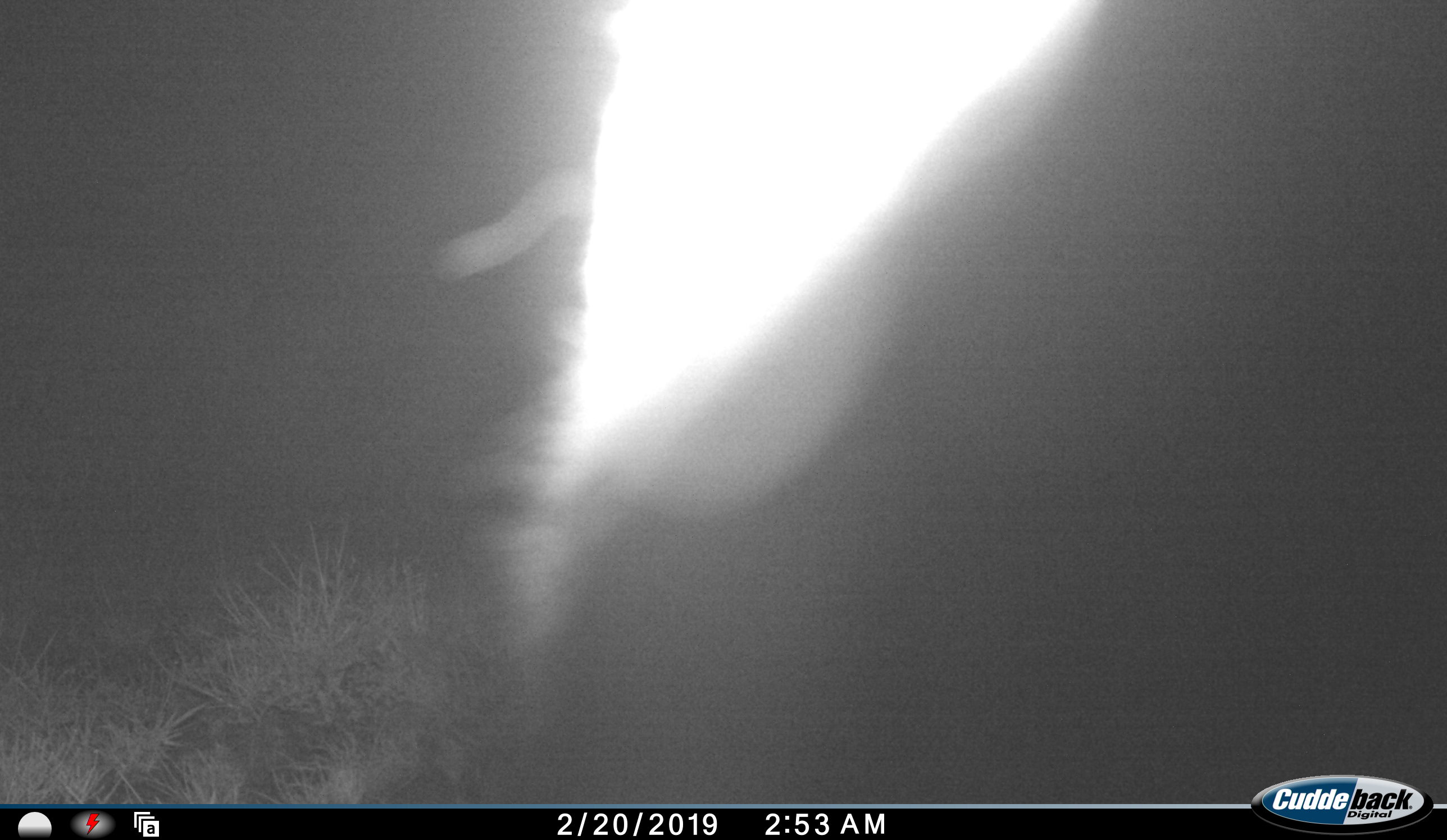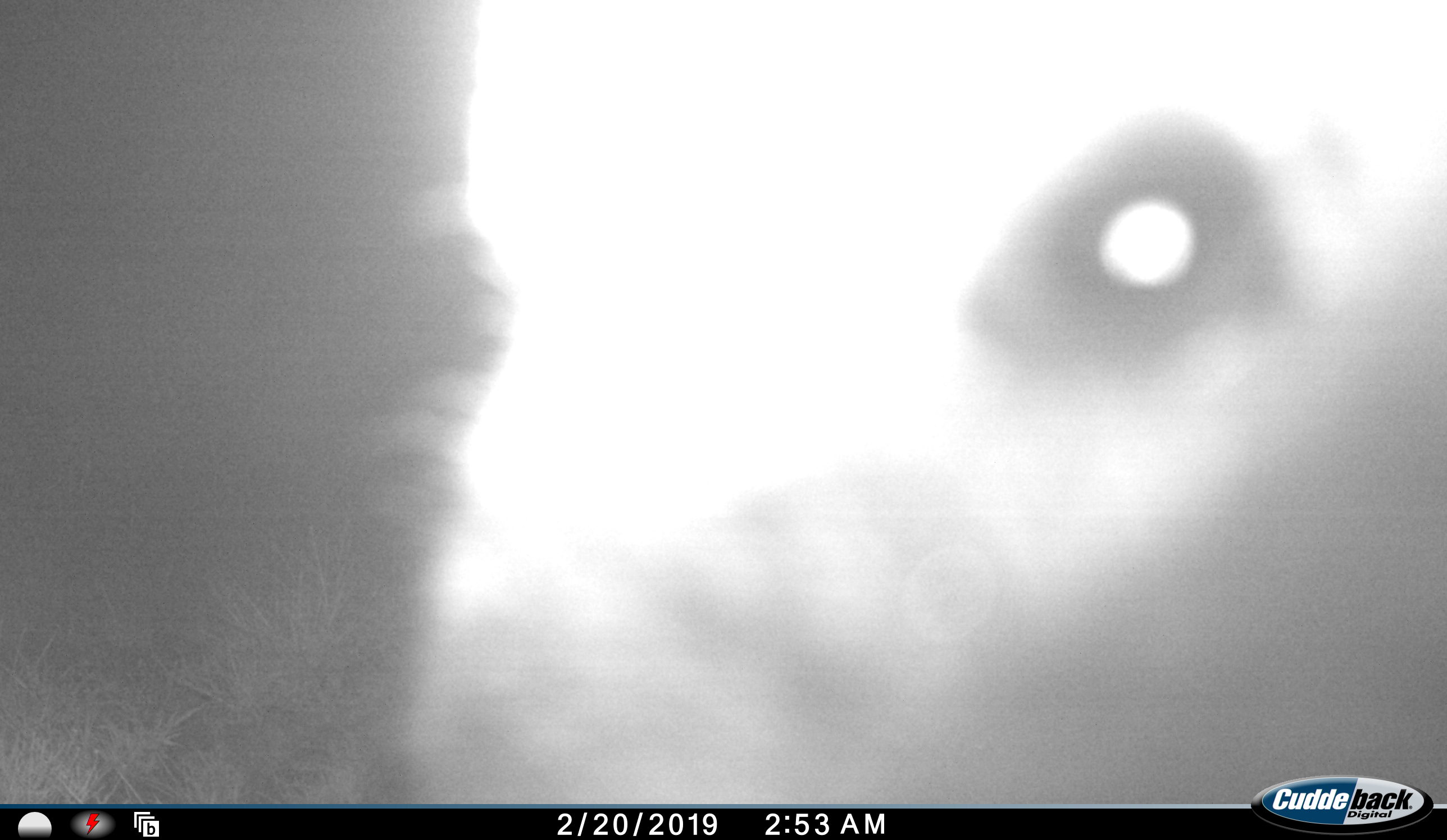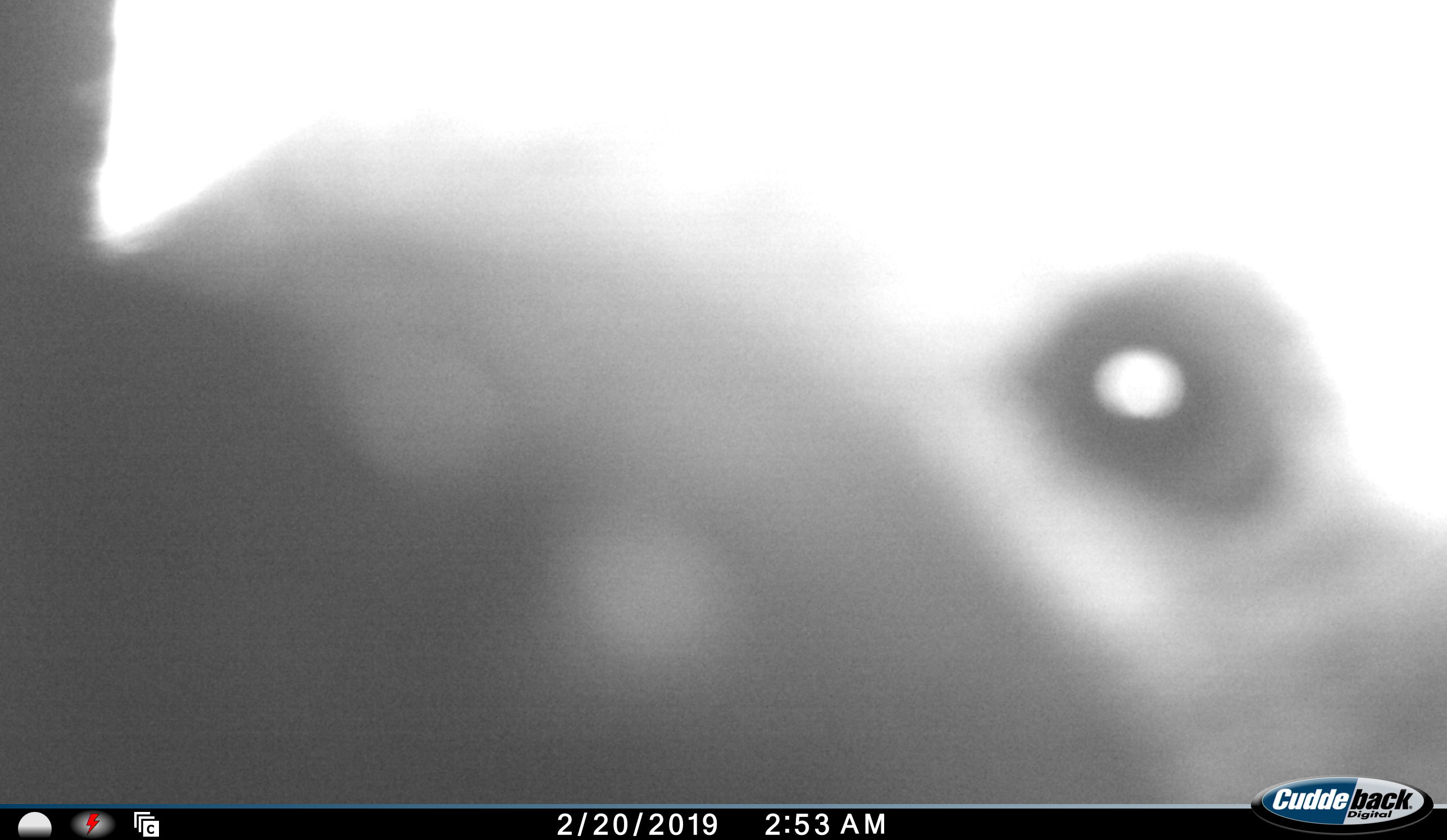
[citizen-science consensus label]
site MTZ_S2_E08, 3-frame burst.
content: unidentified animal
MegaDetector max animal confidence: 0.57